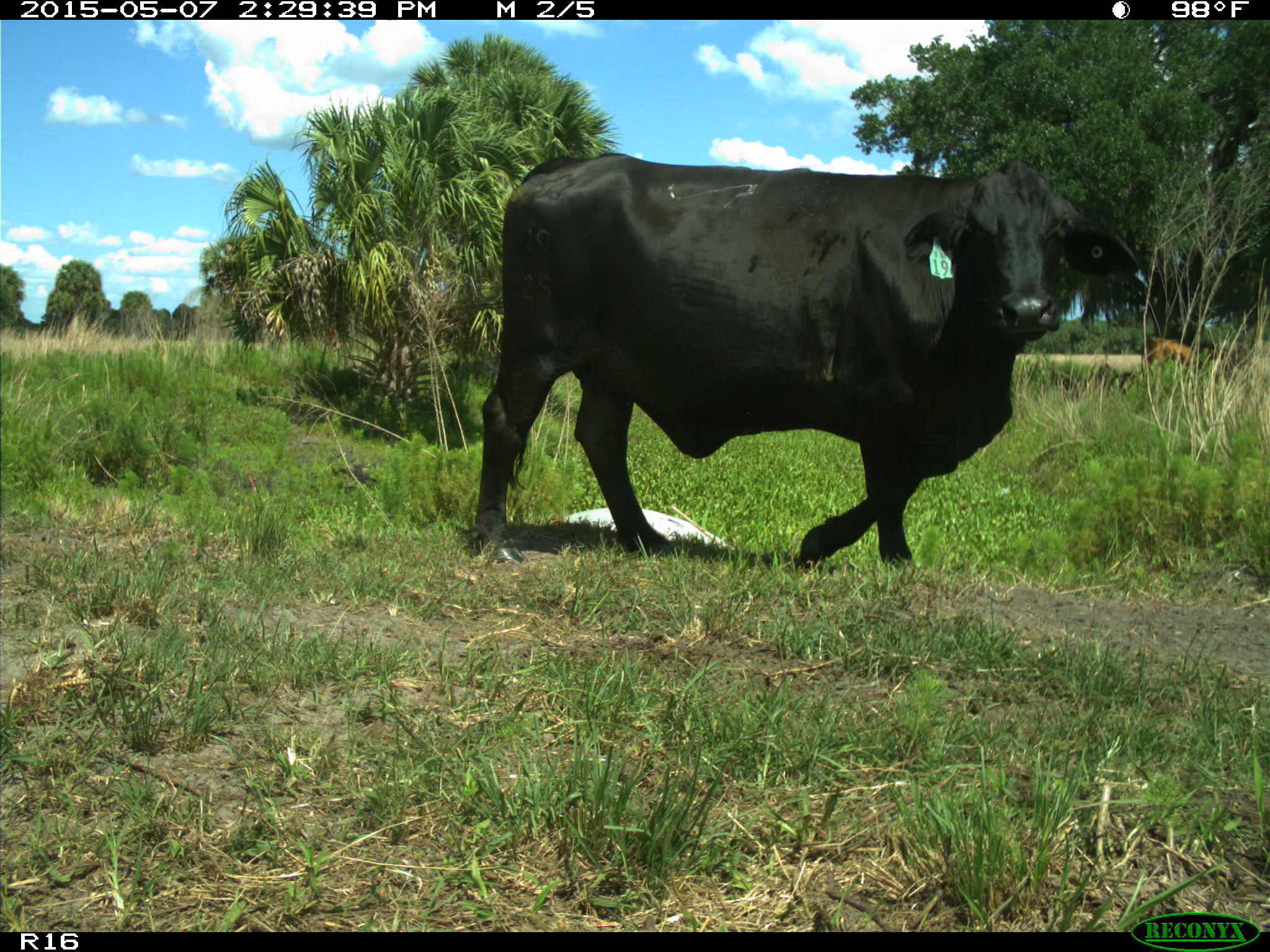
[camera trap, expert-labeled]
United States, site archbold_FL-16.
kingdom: Animalia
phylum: Chordata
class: Mammalia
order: Artiodactyla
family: Bovidae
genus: Bos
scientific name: Bos taurus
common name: domestic cow